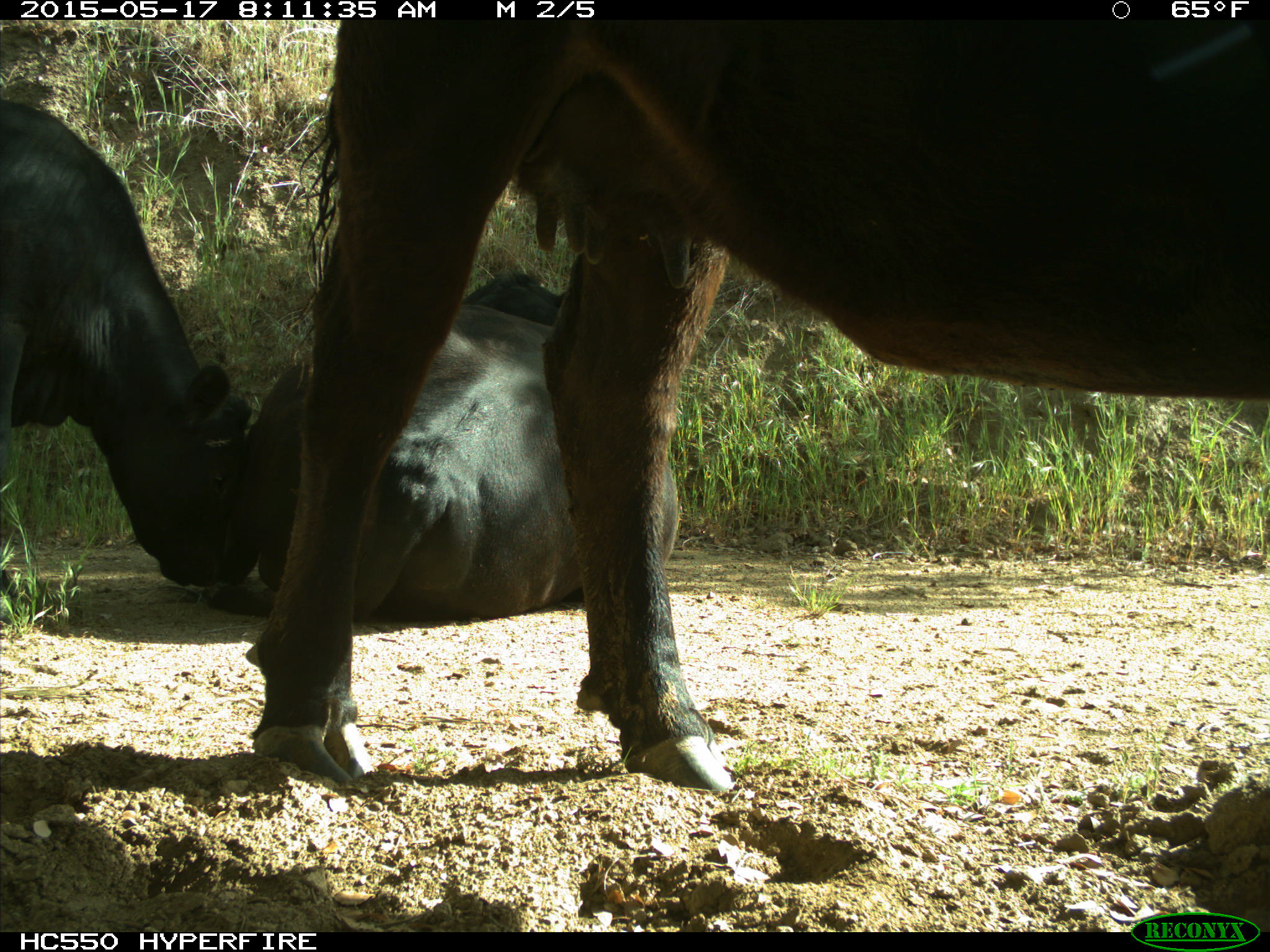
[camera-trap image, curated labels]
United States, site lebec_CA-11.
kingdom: Animalia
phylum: Chordata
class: Mammalia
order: Artiodactyla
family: Bovidae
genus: Bos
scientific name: Bos taurus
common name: domestic cow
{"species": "Bos taurus (domestic cow)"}